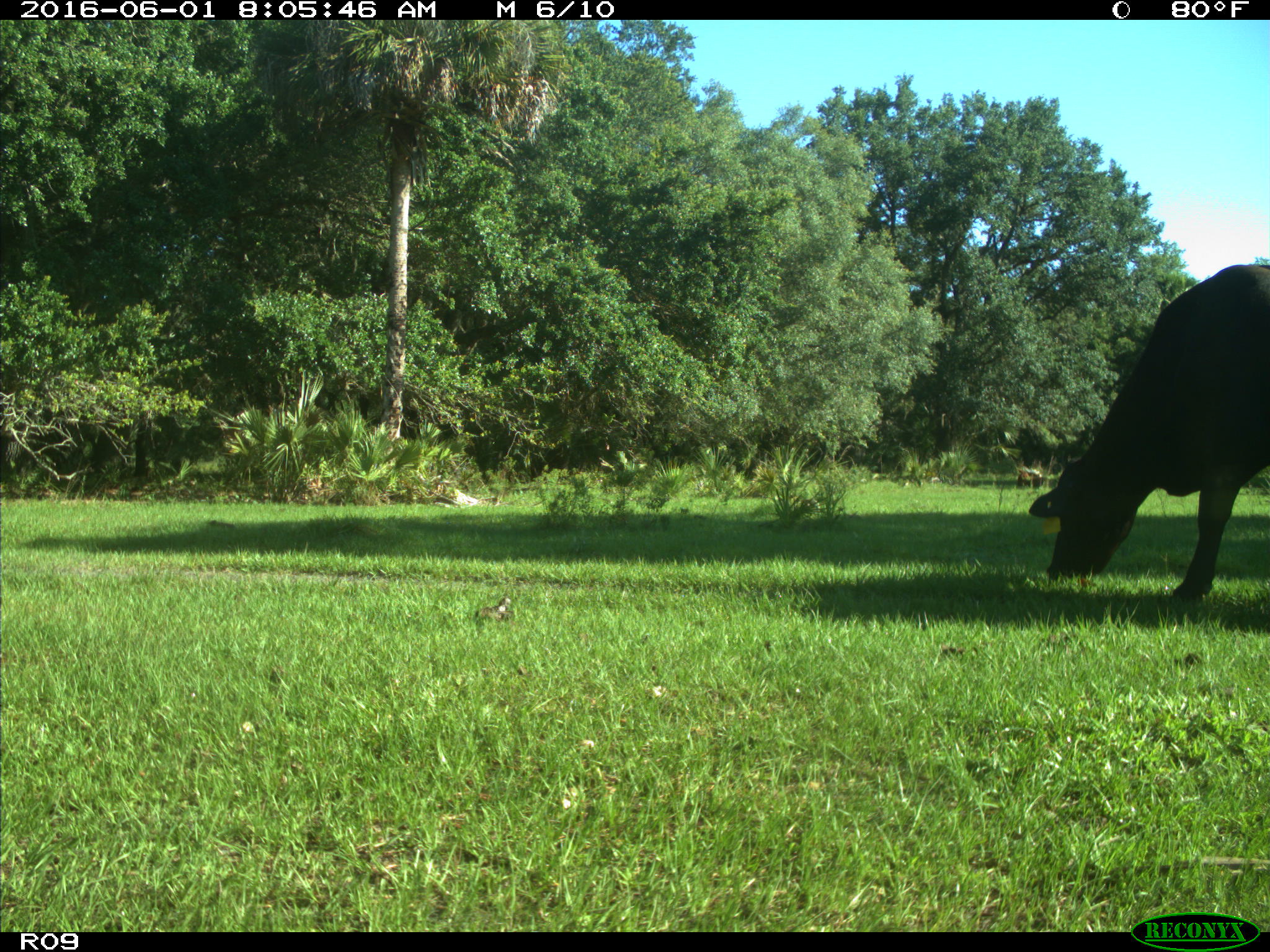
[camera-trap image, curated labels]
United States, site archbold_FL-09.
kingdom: Animalia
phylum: Chordata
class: Mammalia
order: Artiodactyla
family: Bovidae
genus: Bos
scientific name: Bos taurus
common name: domestic cow